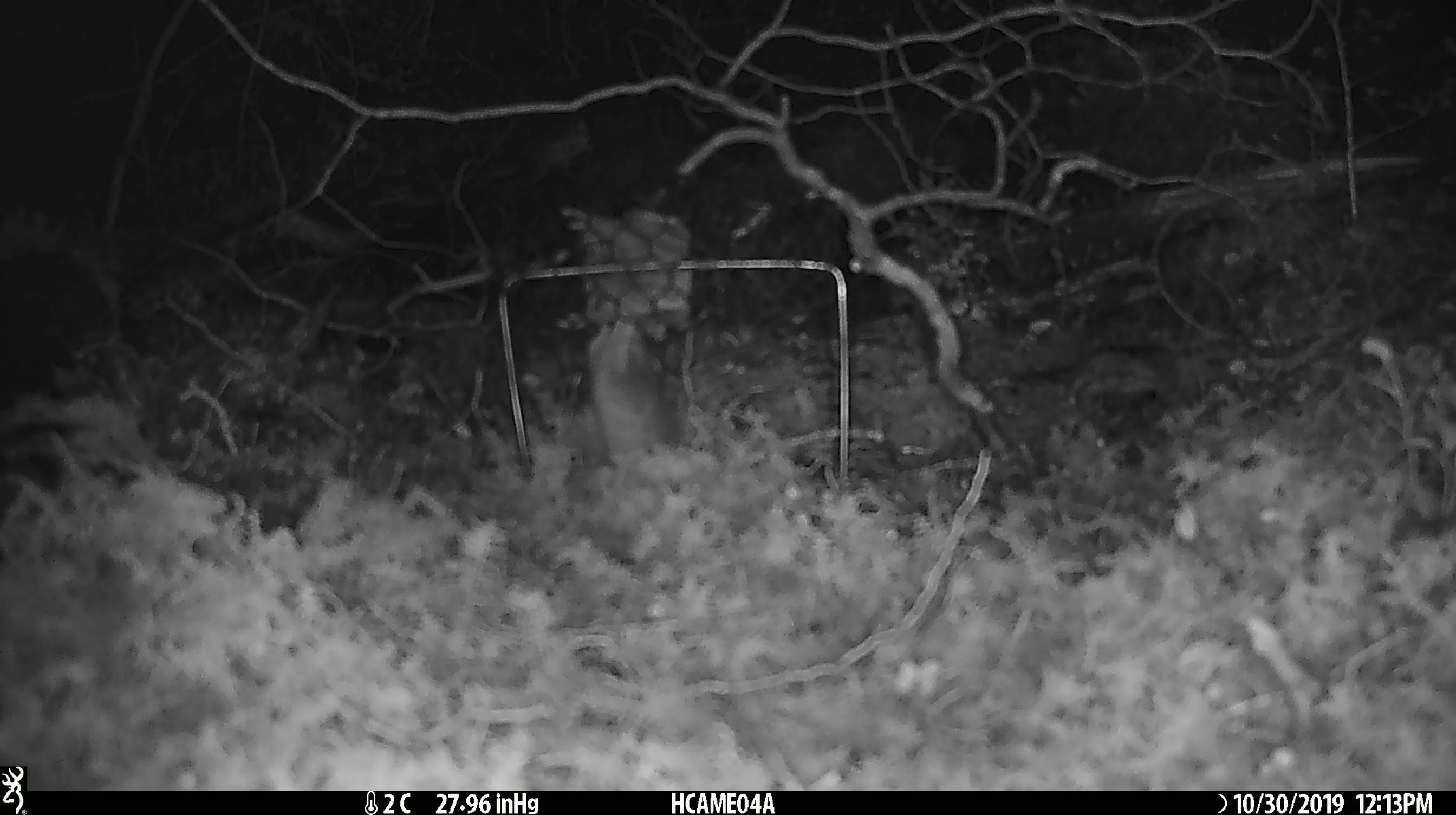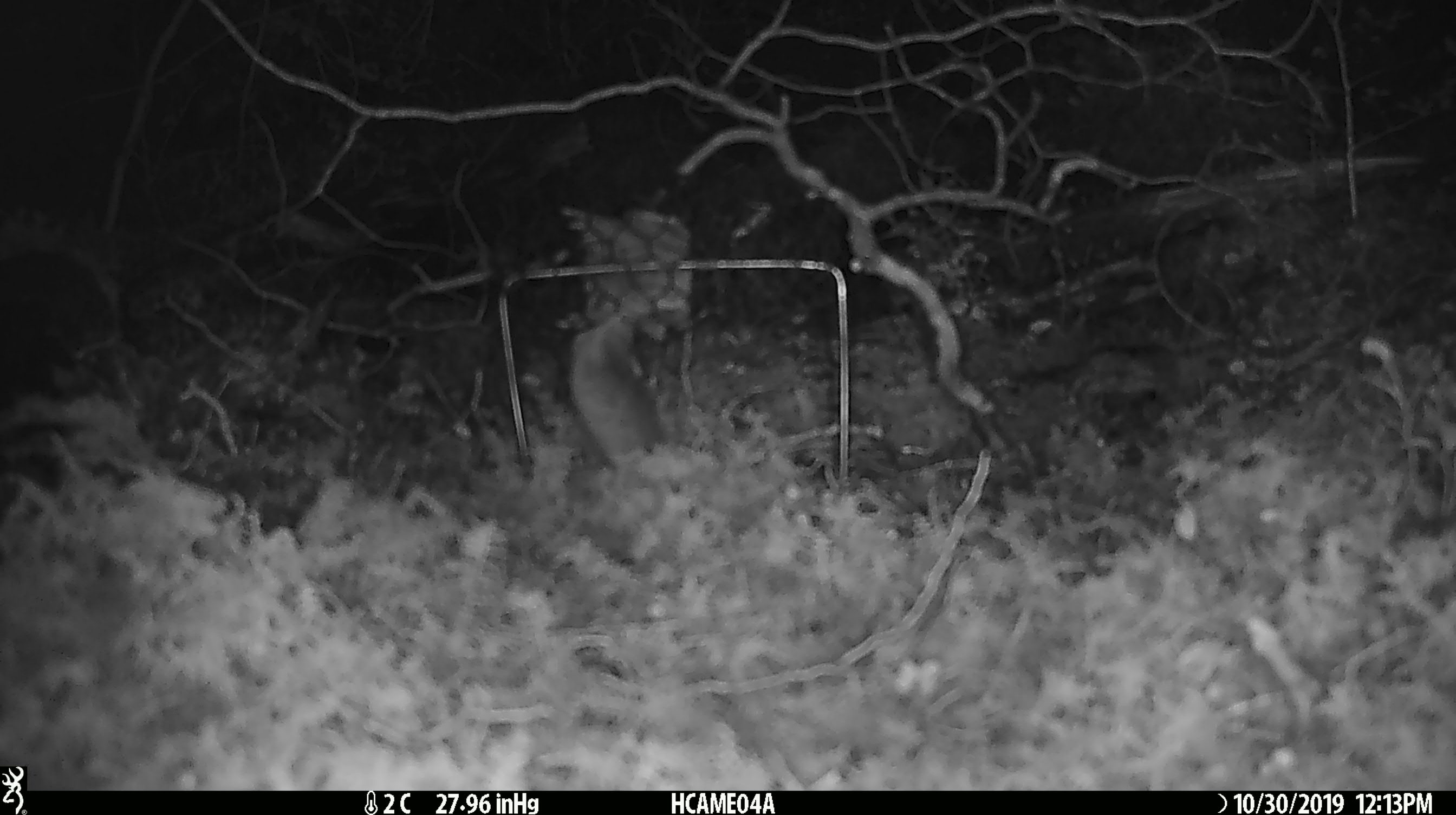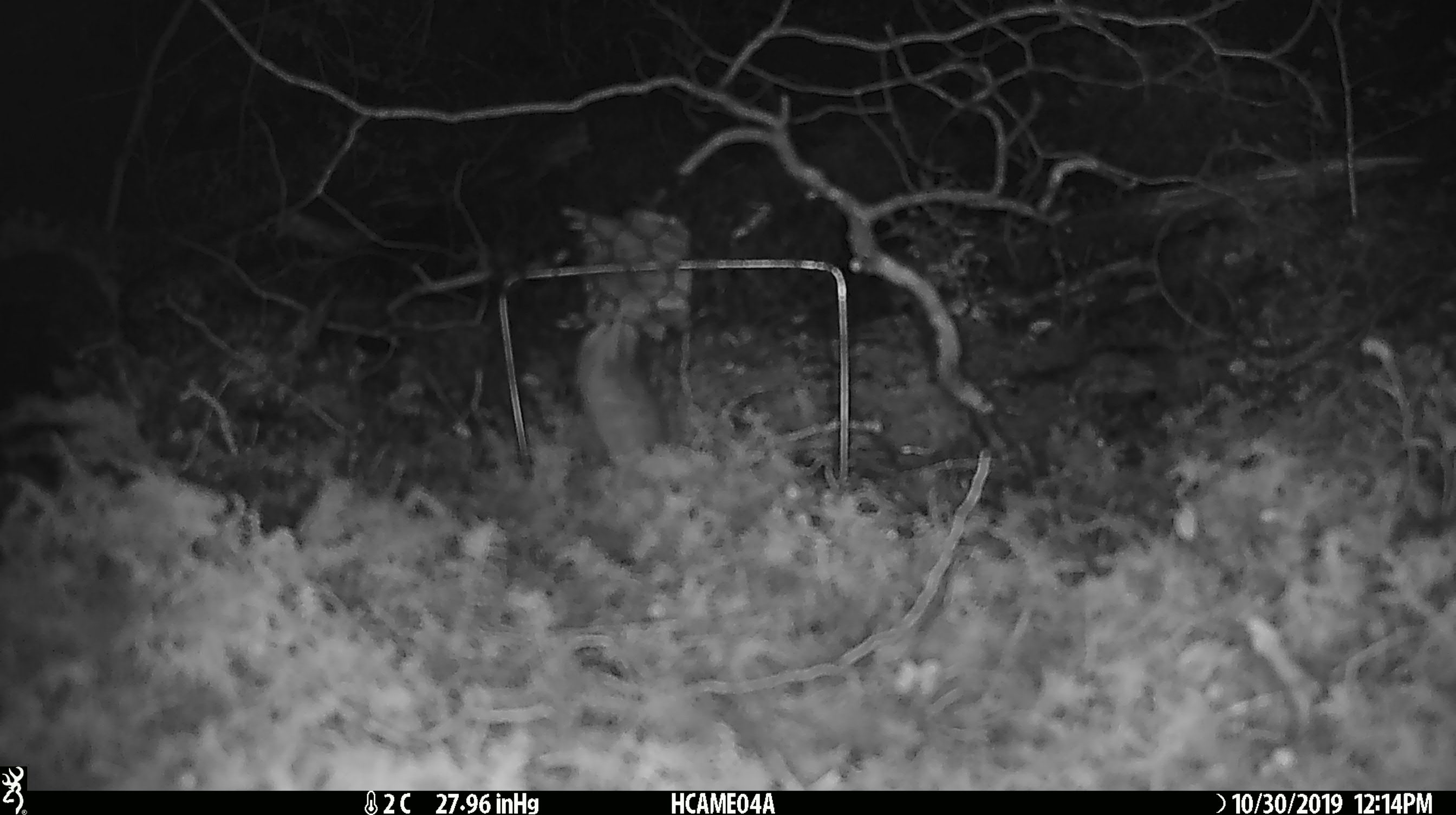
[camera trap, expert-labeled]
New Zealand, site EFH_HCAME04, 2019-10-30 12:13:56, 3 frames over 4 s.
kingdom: Animalia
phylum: Chordata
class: Mammalia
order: Rodentia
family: Muridae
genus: Mus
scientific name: Mus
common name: mouse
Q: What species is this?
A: Mouse (Mus).